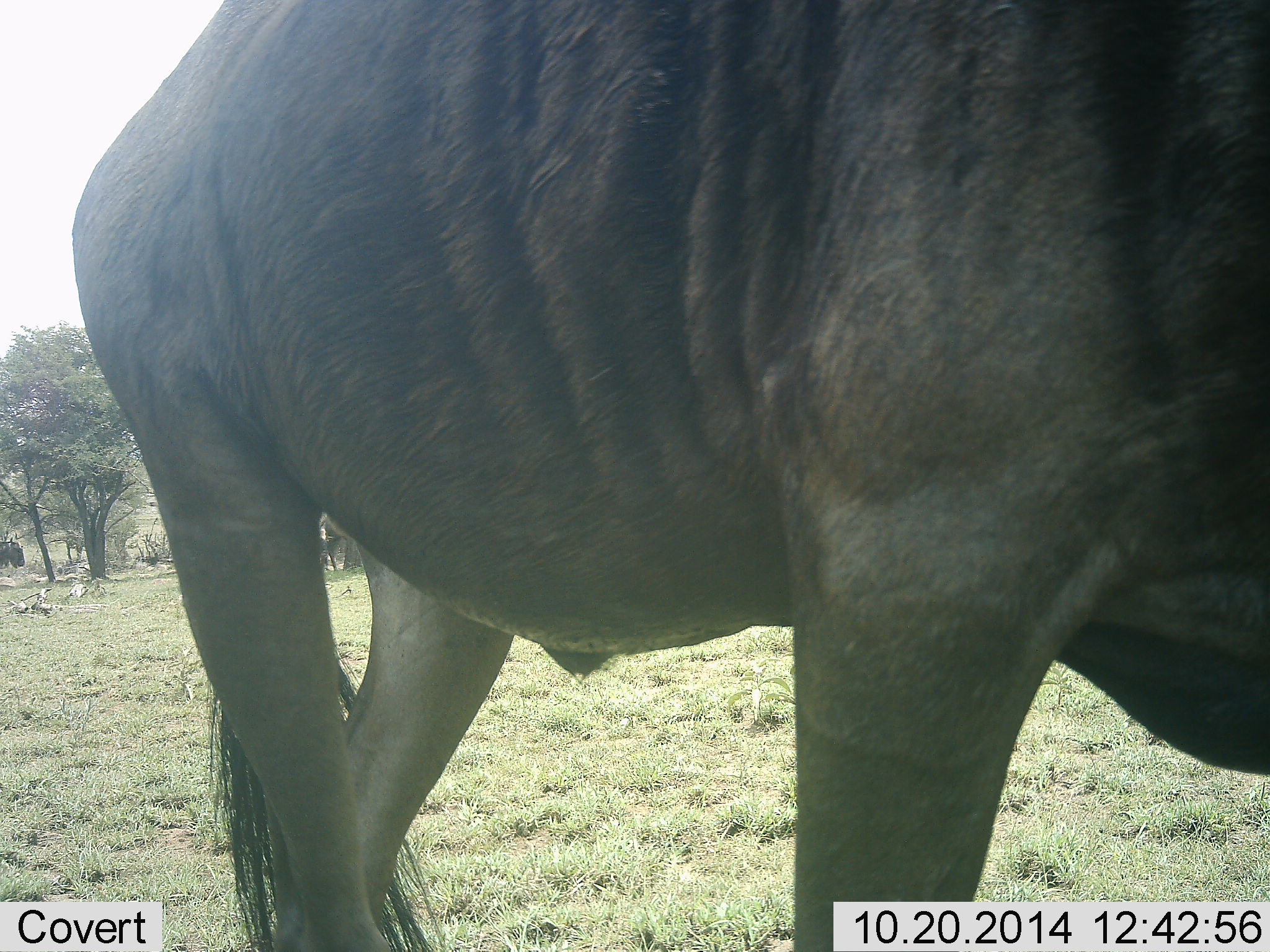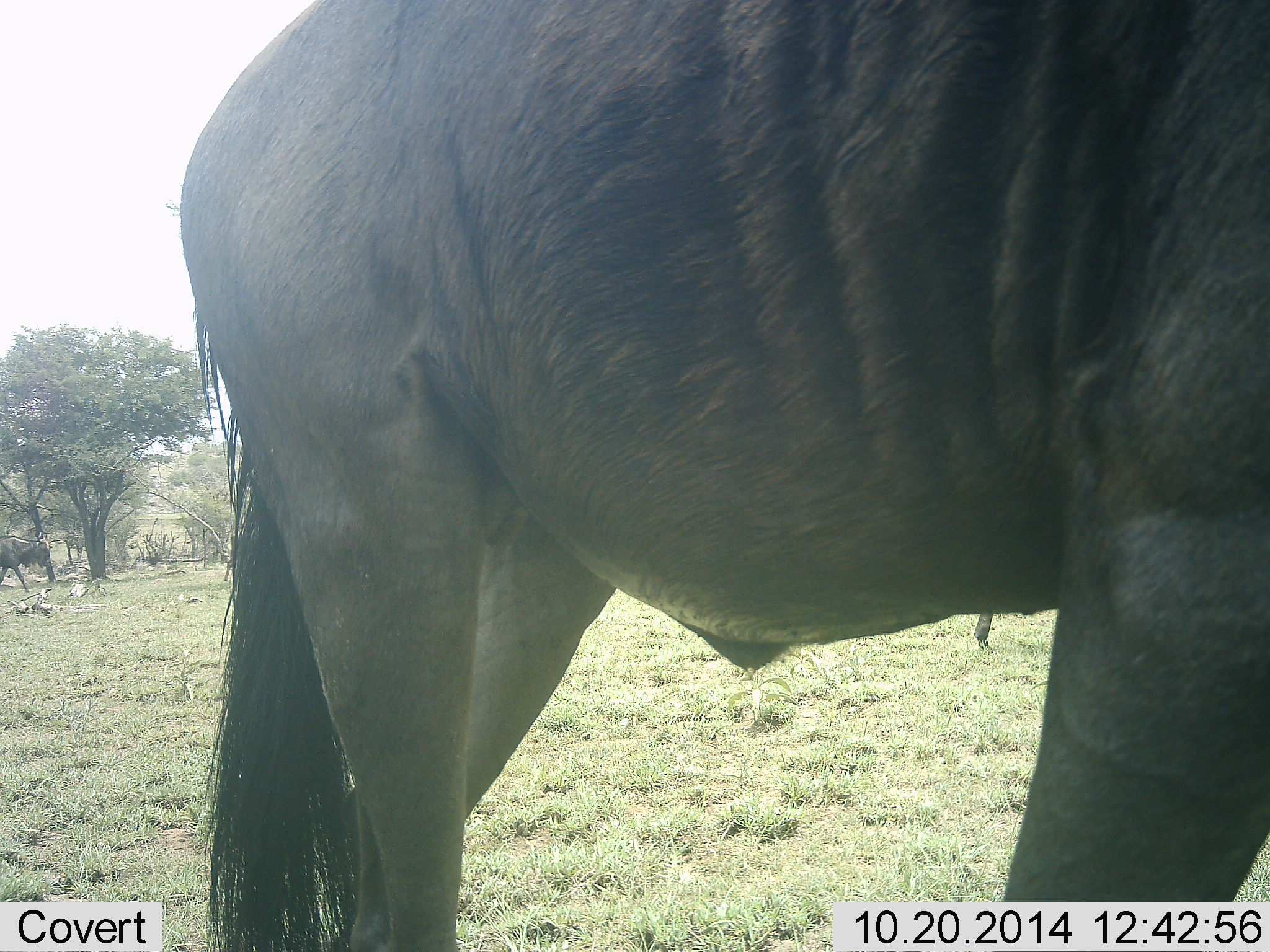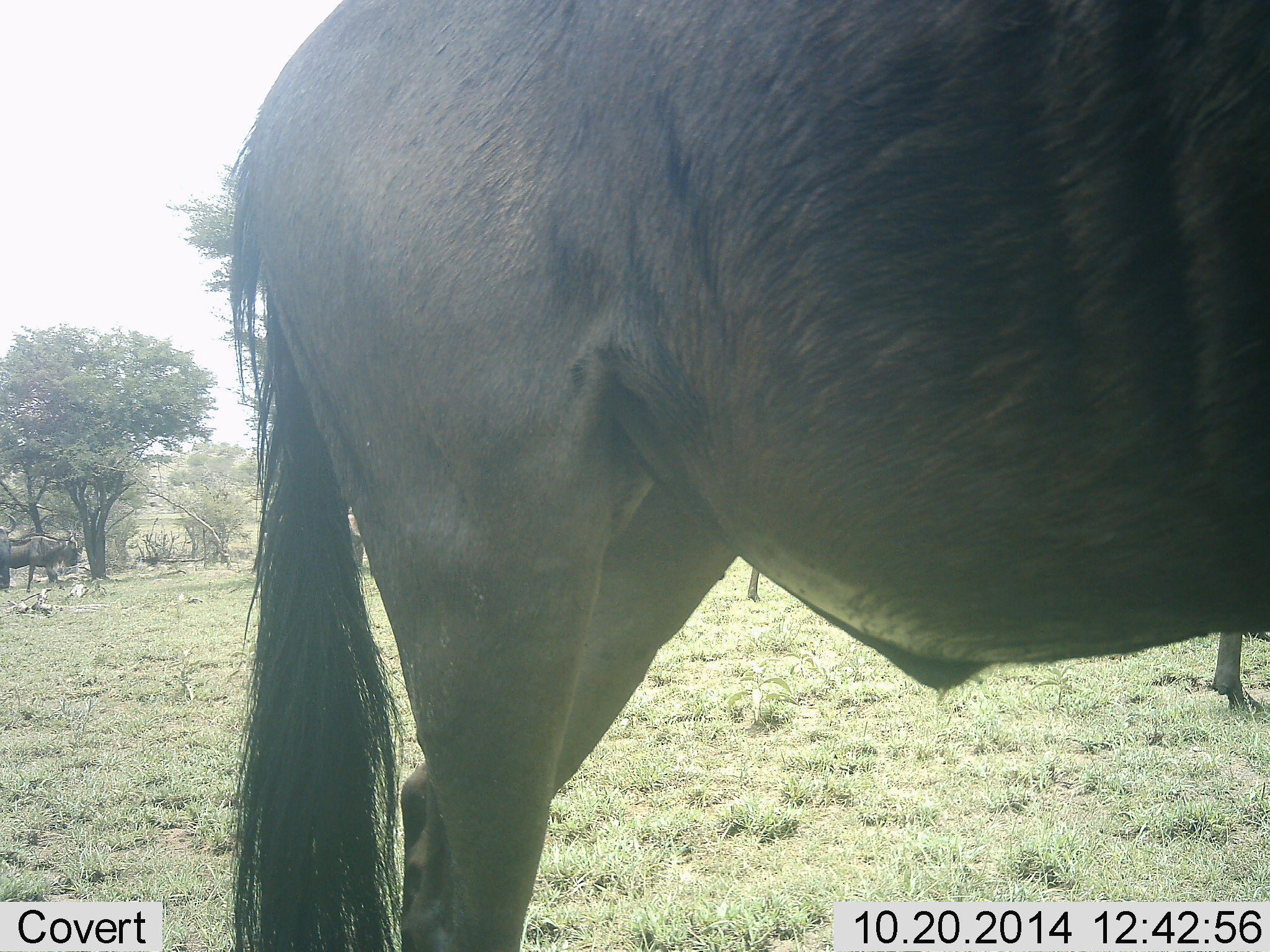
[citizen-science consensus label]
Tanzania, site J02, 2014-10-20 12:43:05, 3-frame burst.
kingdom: Animalia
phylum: Chordata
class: Mammalia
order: Artiodactyla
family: Bovidae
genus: Connochaetes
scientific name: Connochaetes taurinus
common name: blue wildebeest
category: wildebeest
Wildebeest (blue wildebeest) (Connochaetes taurinus), count 3. Behavior (volunteer vote fractions): standing 60%, resting 0%, moving 90%, interacting 0%. Young present (vote fraction): 0%. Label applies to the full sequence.